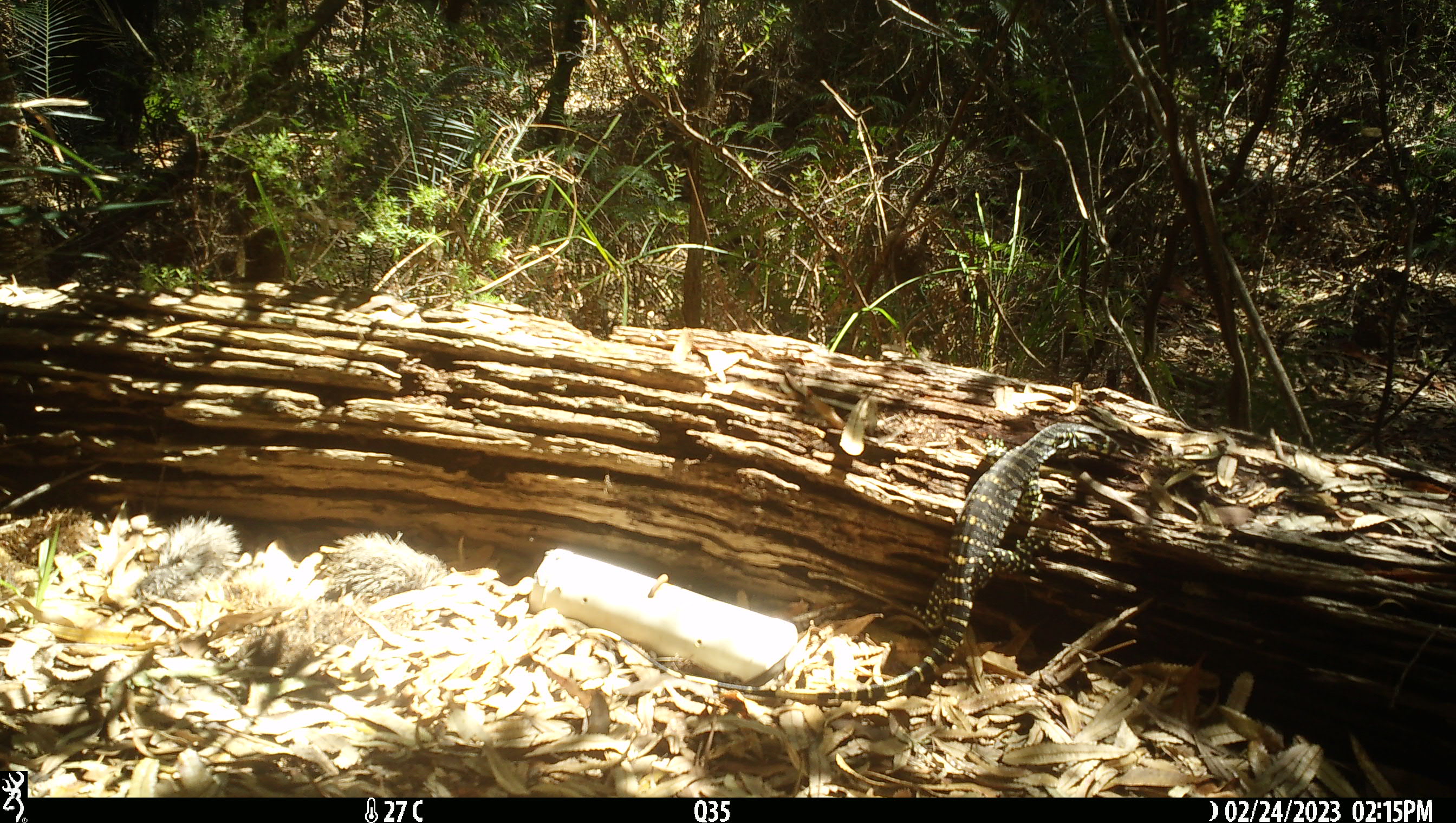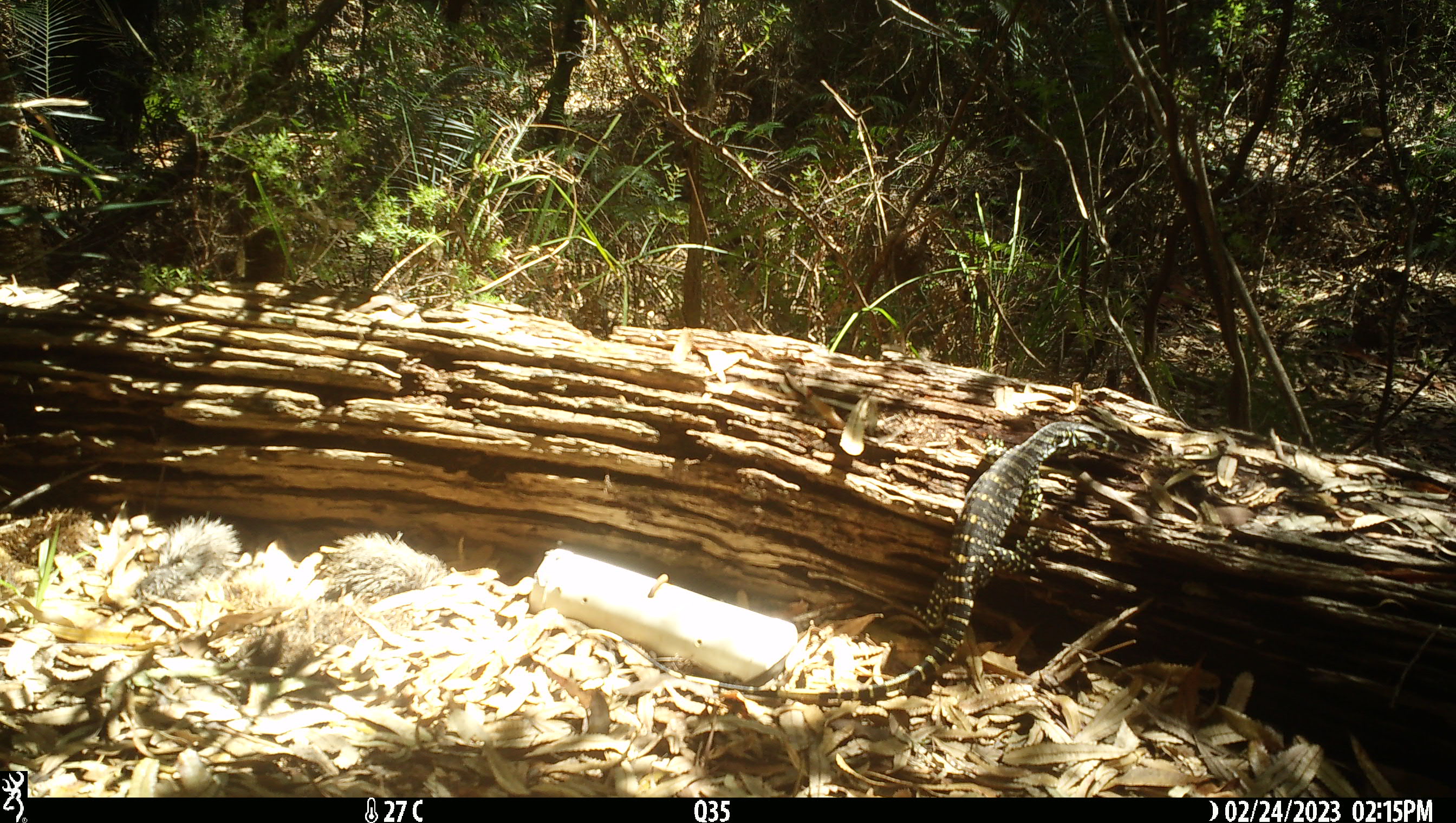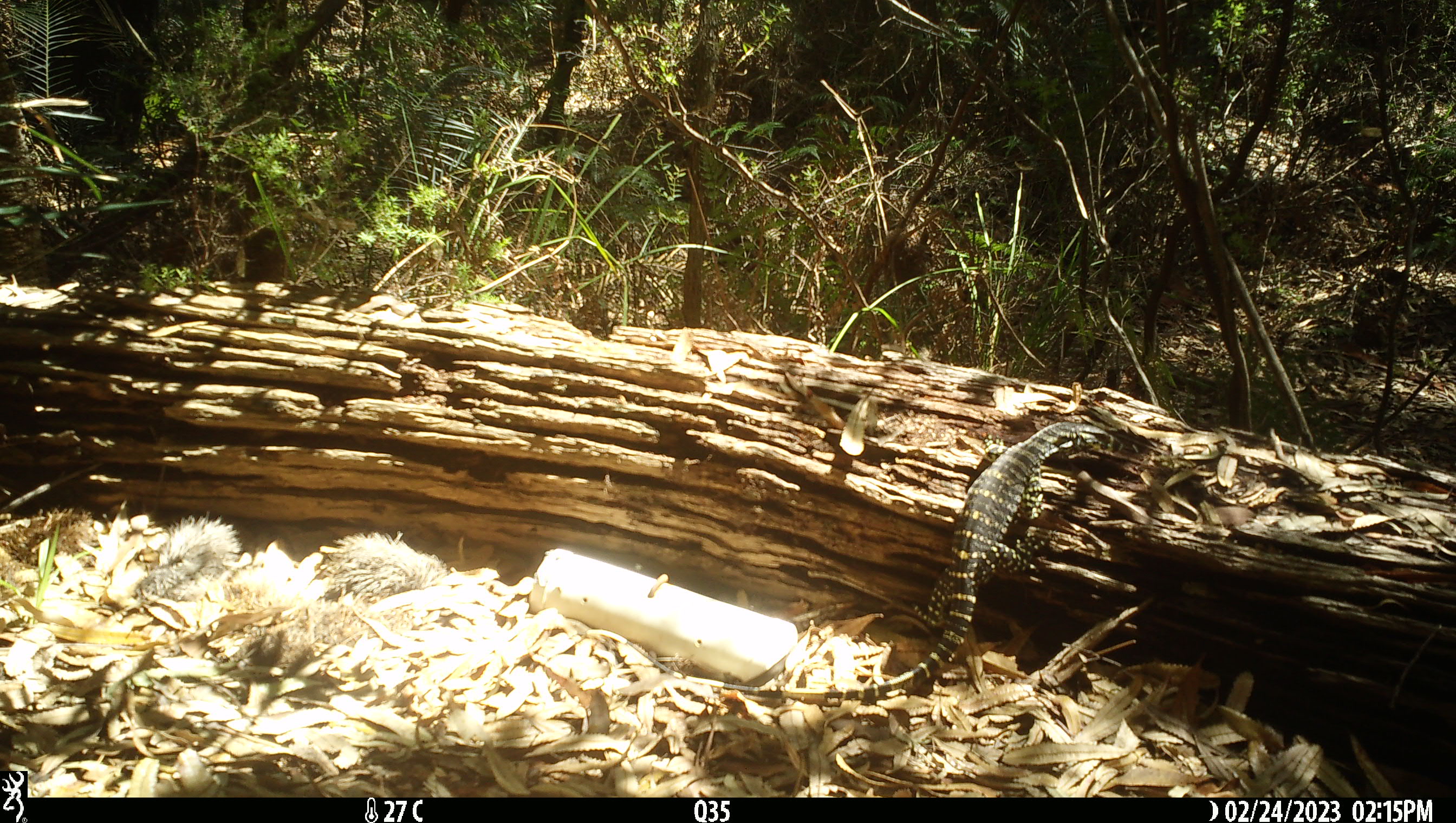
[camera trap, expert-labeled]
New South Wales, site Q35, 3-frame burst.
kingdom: Animalia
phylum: Chordata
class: Reptilia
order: Squamata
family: Varanidae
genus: Varanus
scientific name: Varanus varius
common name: lace monitor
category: goanna